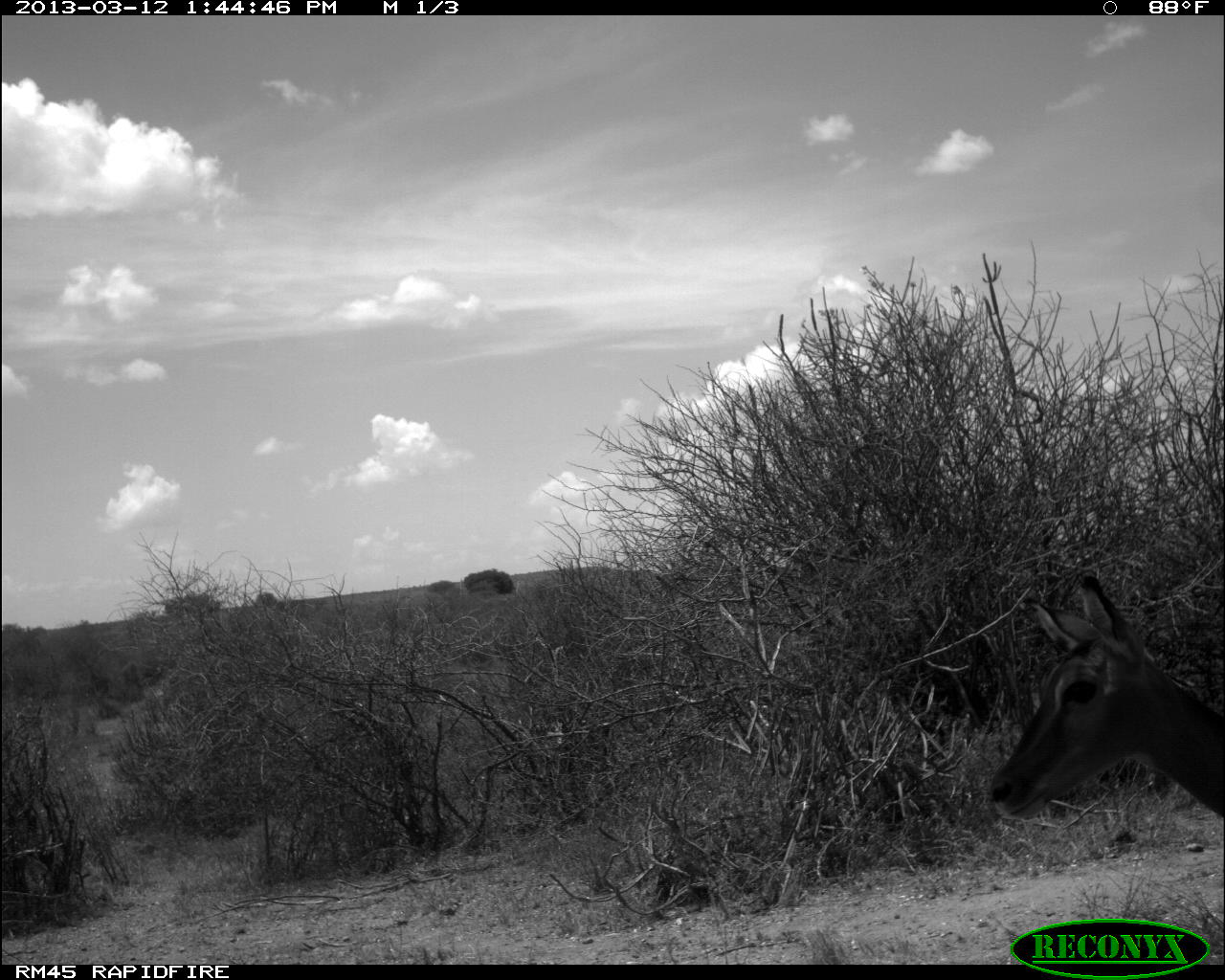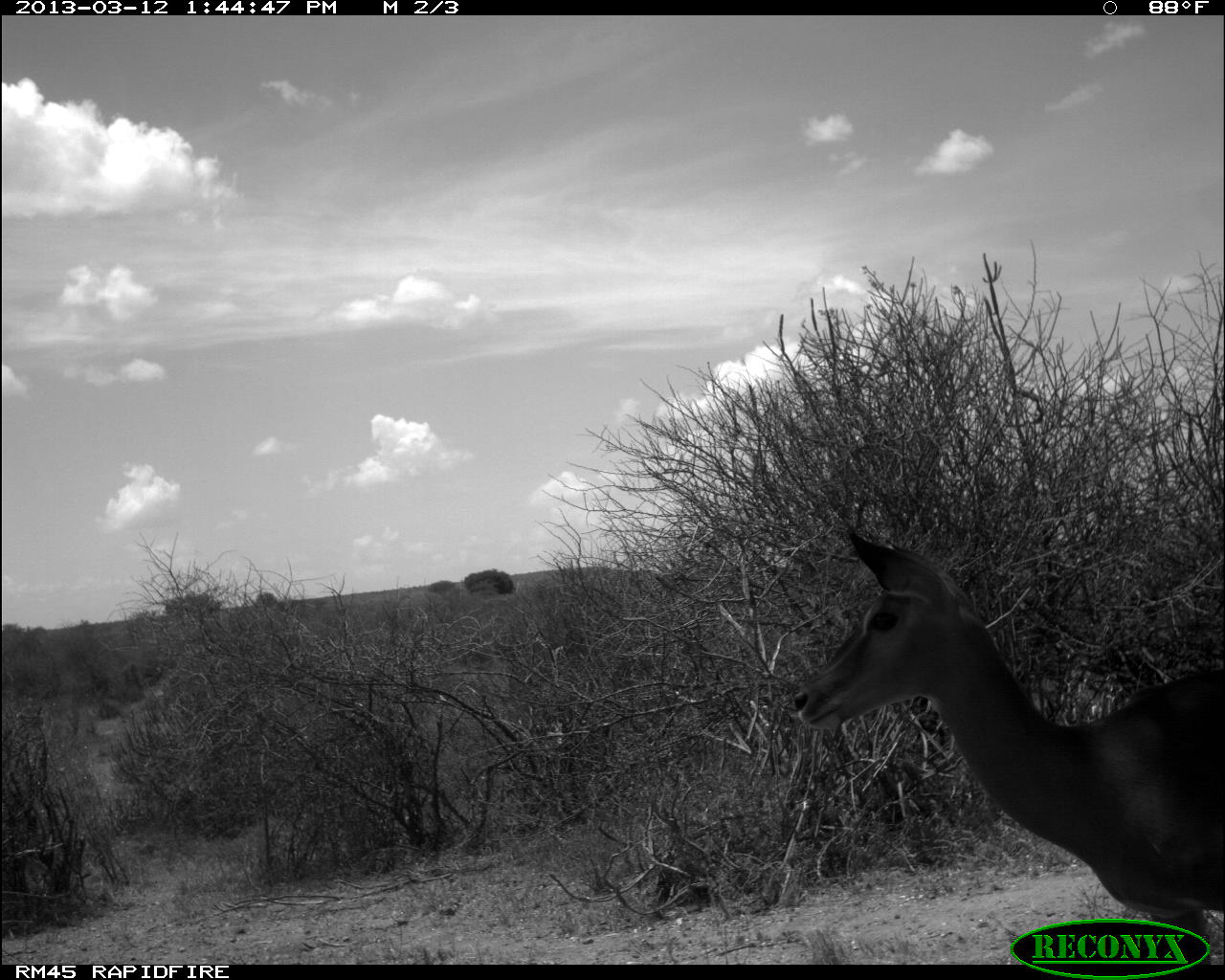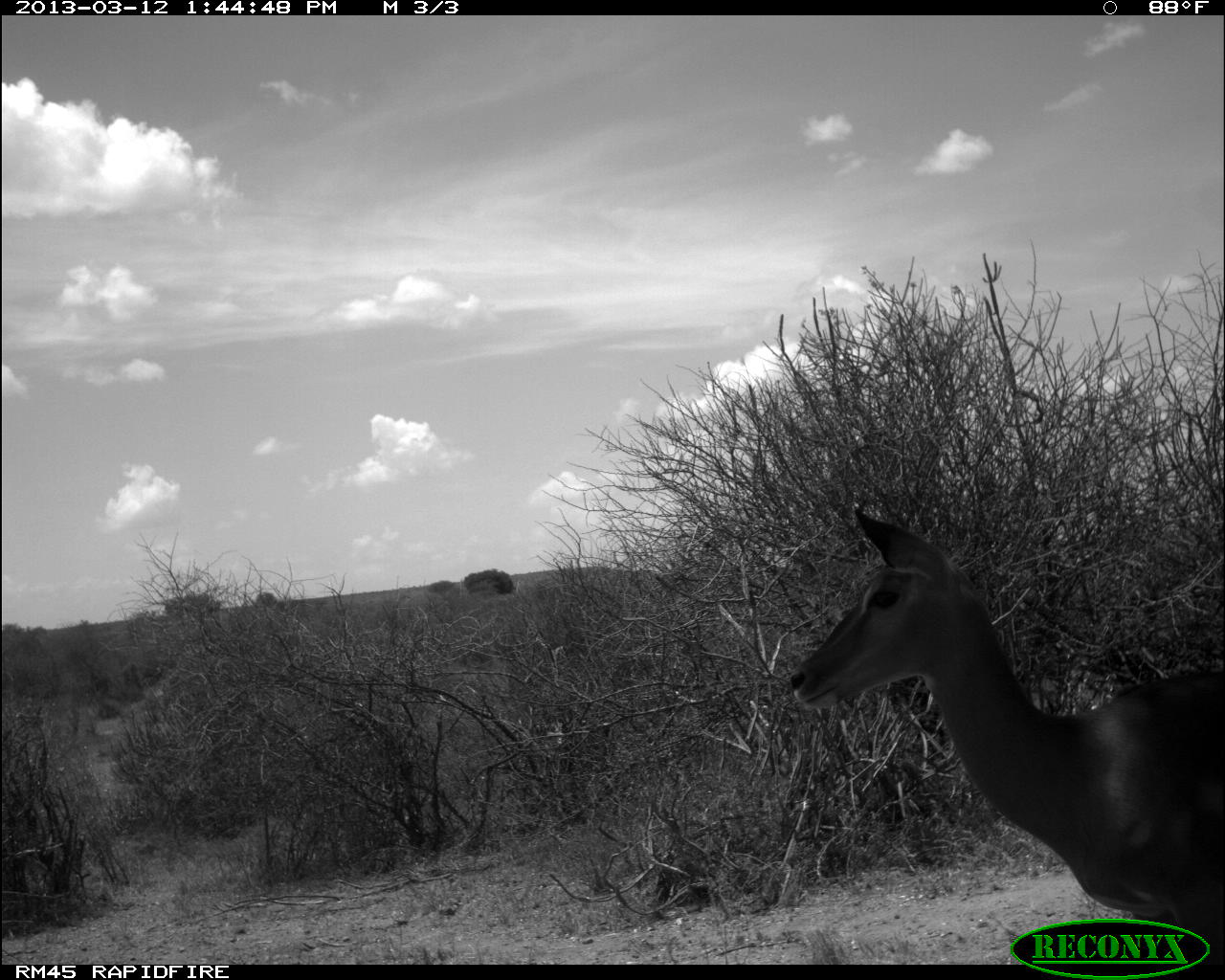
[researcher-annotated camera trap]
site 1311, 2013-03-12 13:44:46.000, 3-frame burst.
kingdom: Animalia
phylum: Chordata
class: Mammalia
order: Artiodactyla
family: Bovidae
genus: Aepyceros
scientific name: Aepyceros melampus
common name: impala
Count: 1.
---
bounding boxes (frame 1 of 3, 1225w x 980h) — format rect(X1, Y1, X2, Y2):
aepyceros melampus: rect(990, 570, 1225, 824)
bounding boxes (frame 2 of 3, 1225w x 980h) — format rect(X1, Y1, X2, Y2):
aepyceros melampus: rect(788, 528, 1225, 961)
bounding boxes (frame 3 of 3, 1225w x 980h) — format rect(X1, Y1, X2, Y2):
aepyceros melampus: rect(789, 507, 1225, 961)